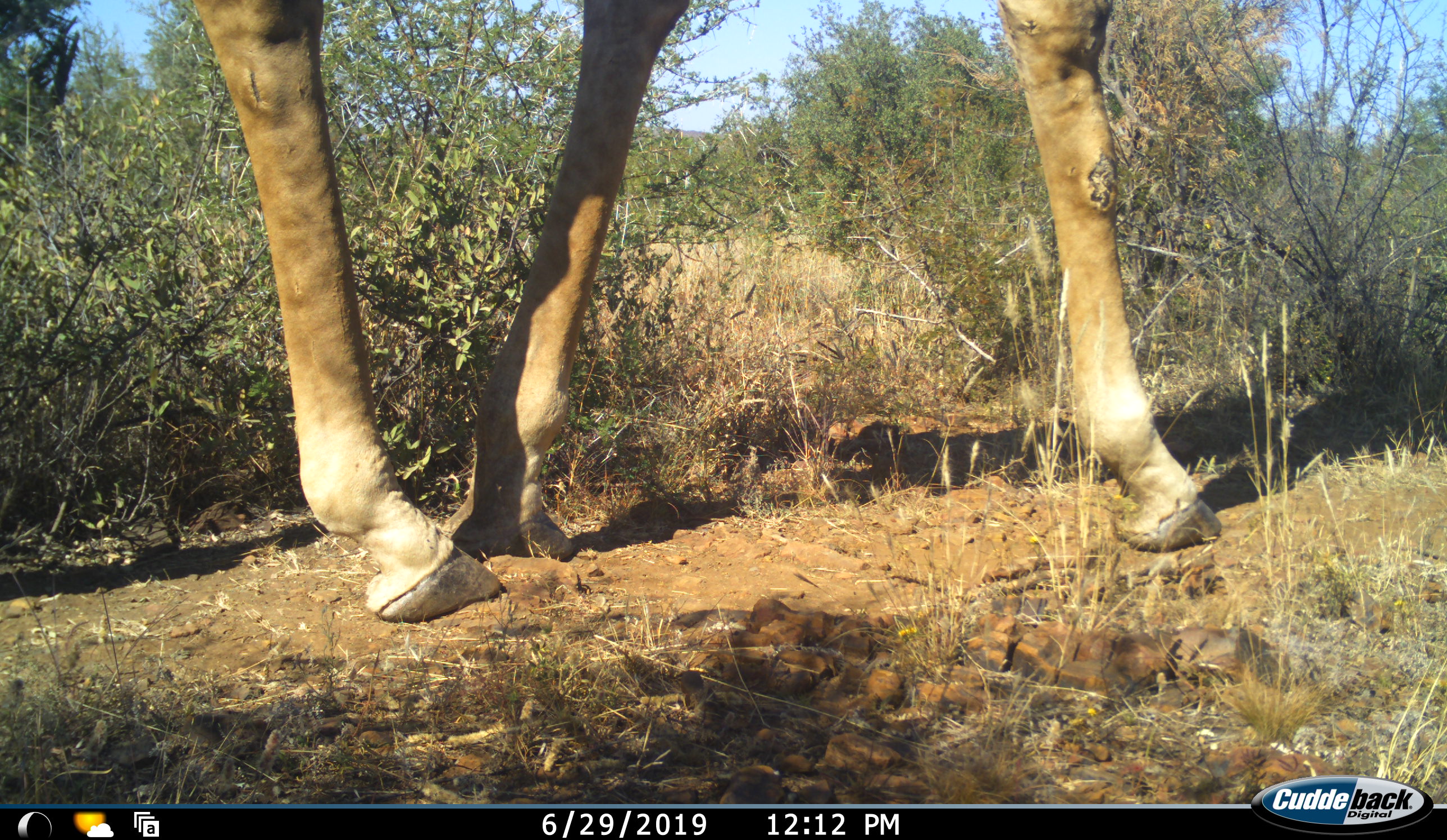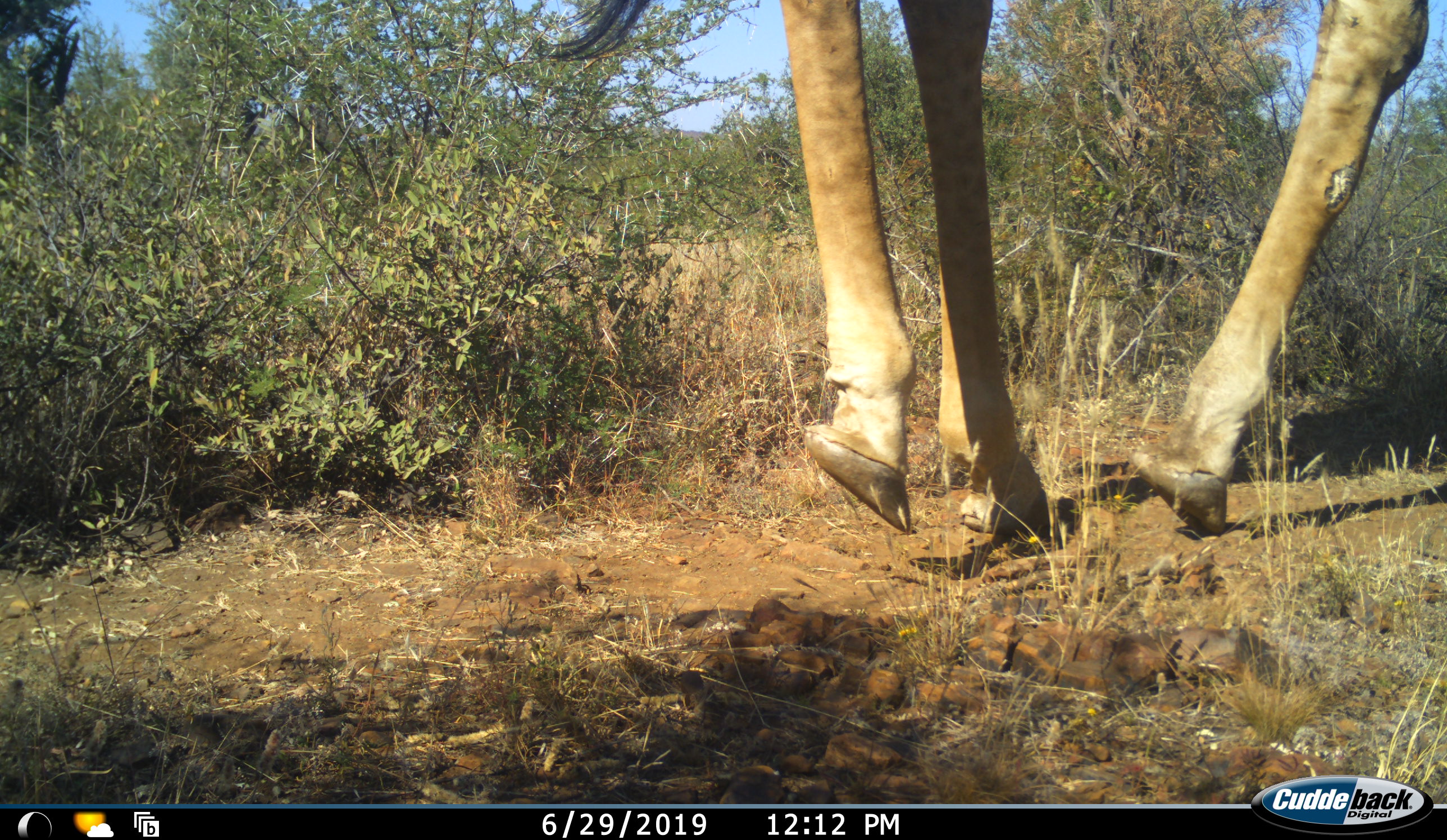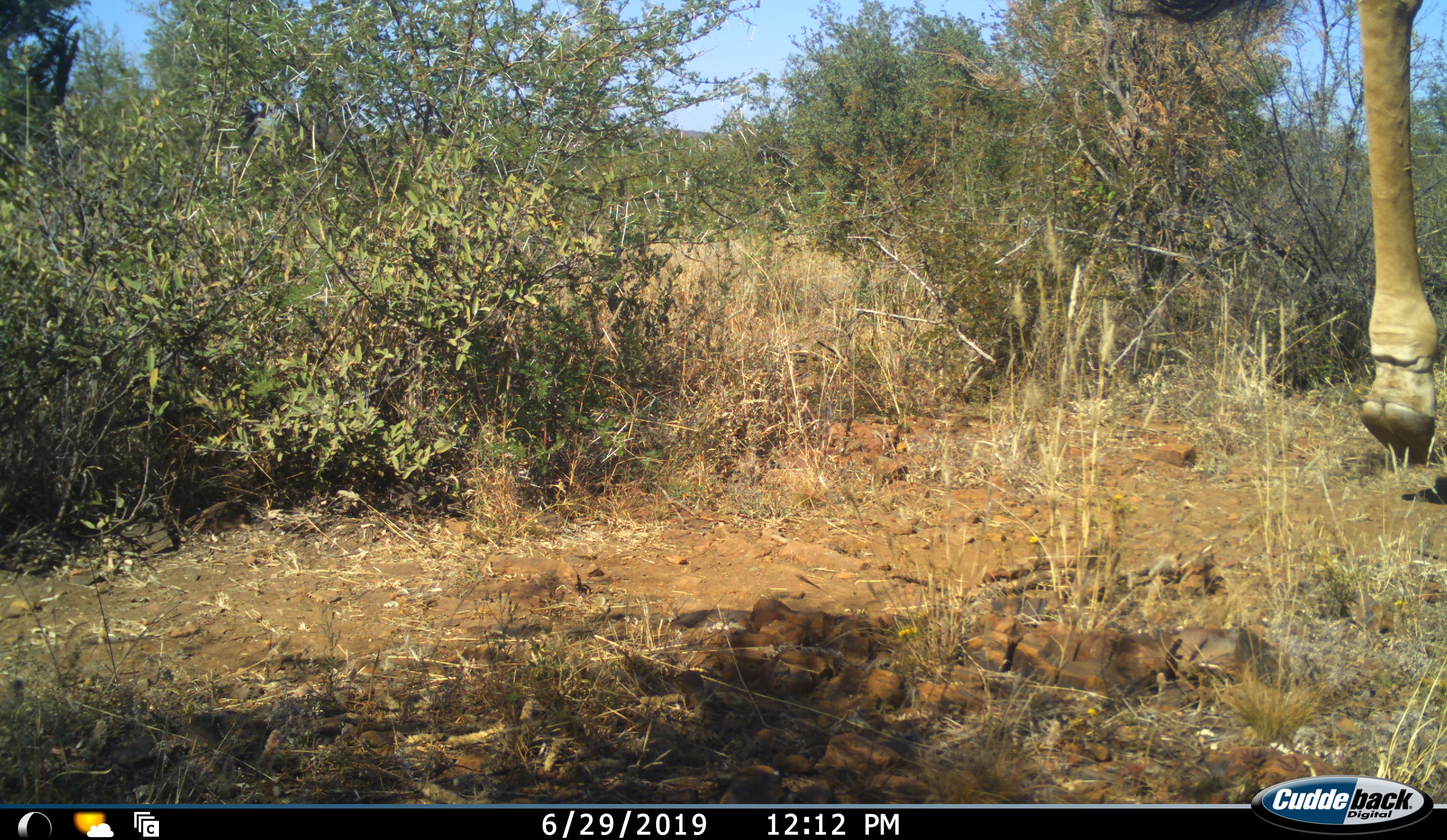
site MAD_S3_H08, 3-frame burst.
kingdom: Animalia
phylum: Chordata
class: Mammalia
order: Artiodactyla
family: Giraffidae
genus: Giraffa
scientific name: Giraffa camelopardalis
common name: giraffe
Giraffe (Giraffa camelopardalis), count 1. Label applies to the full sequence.